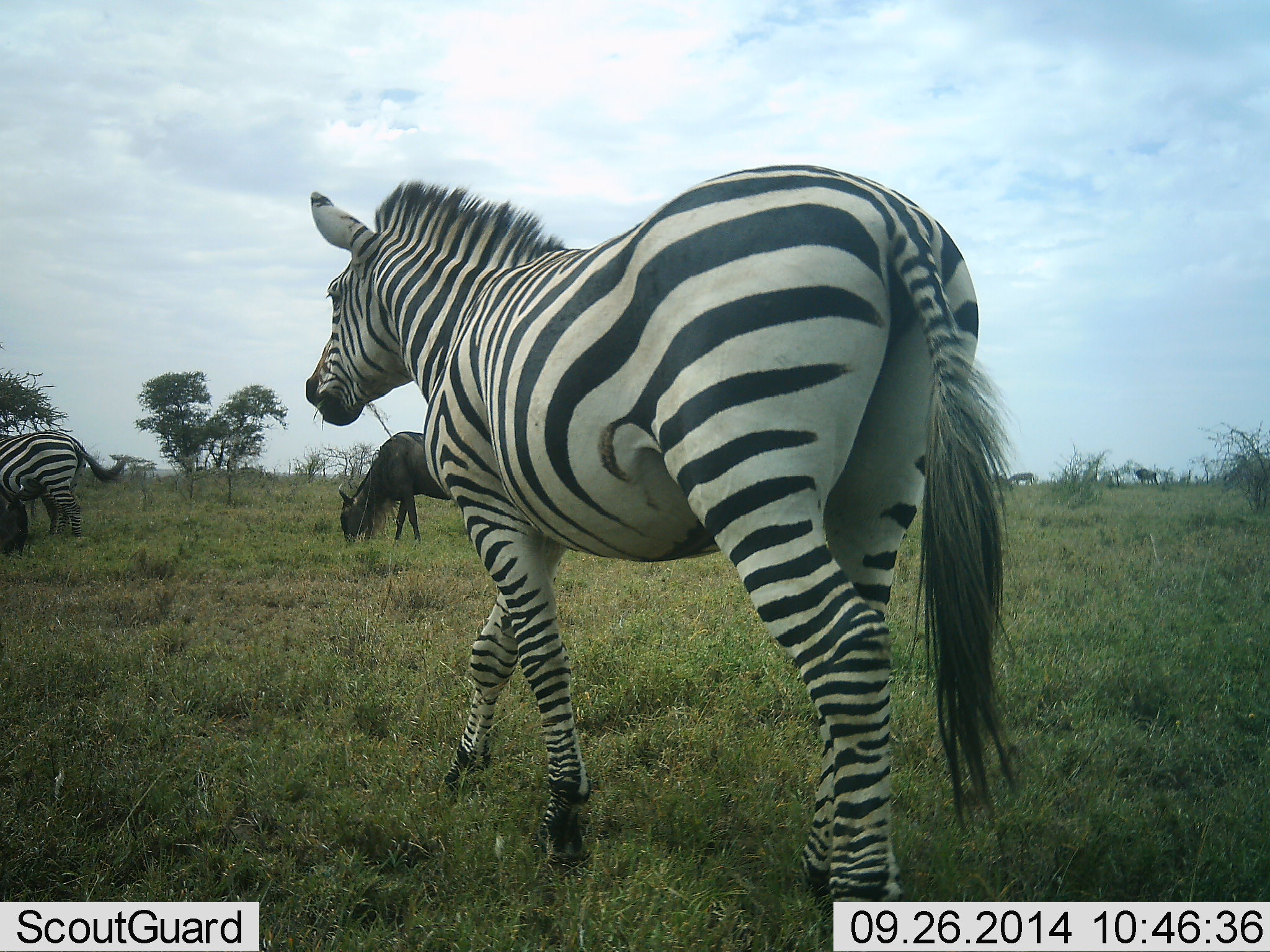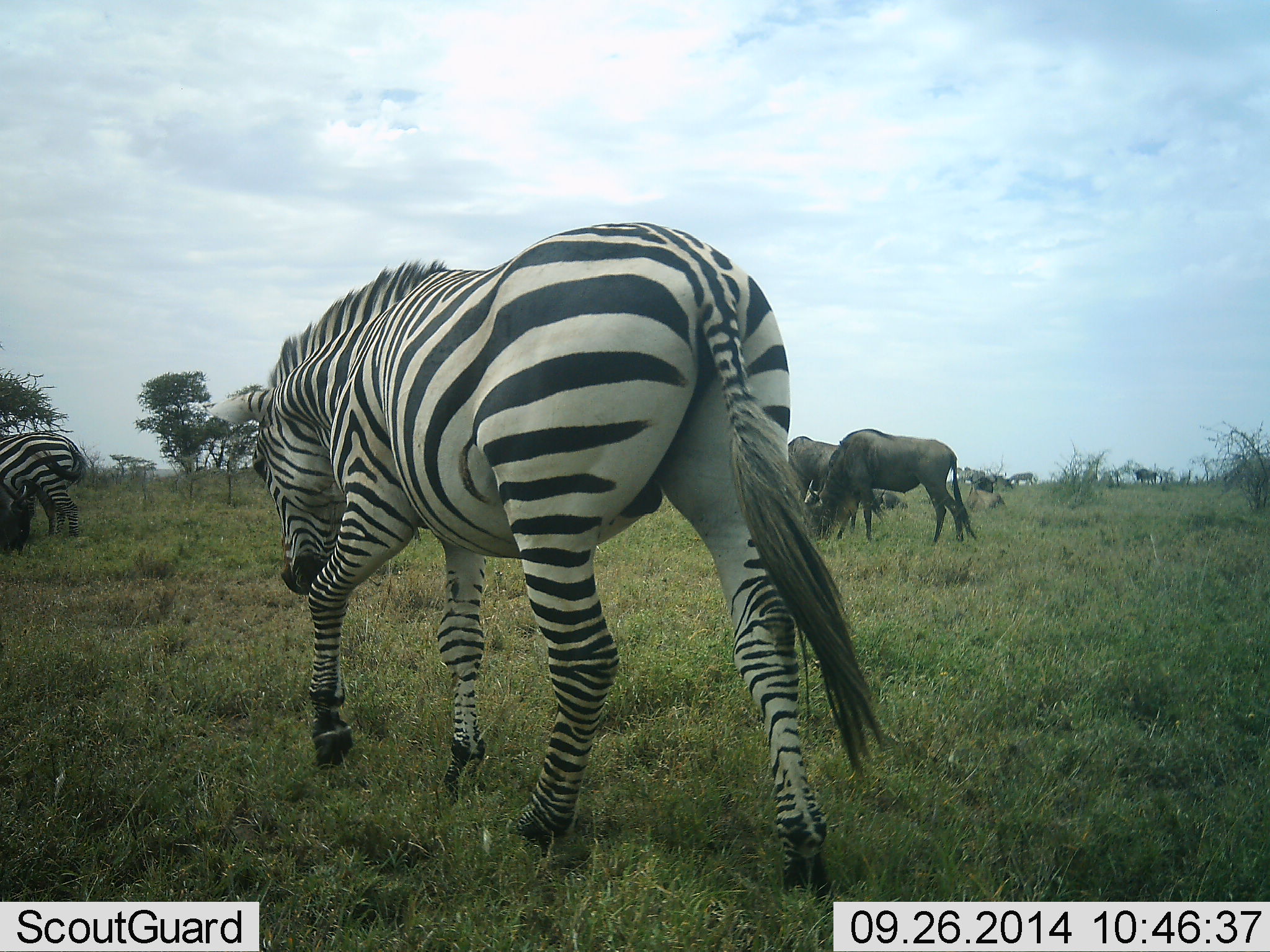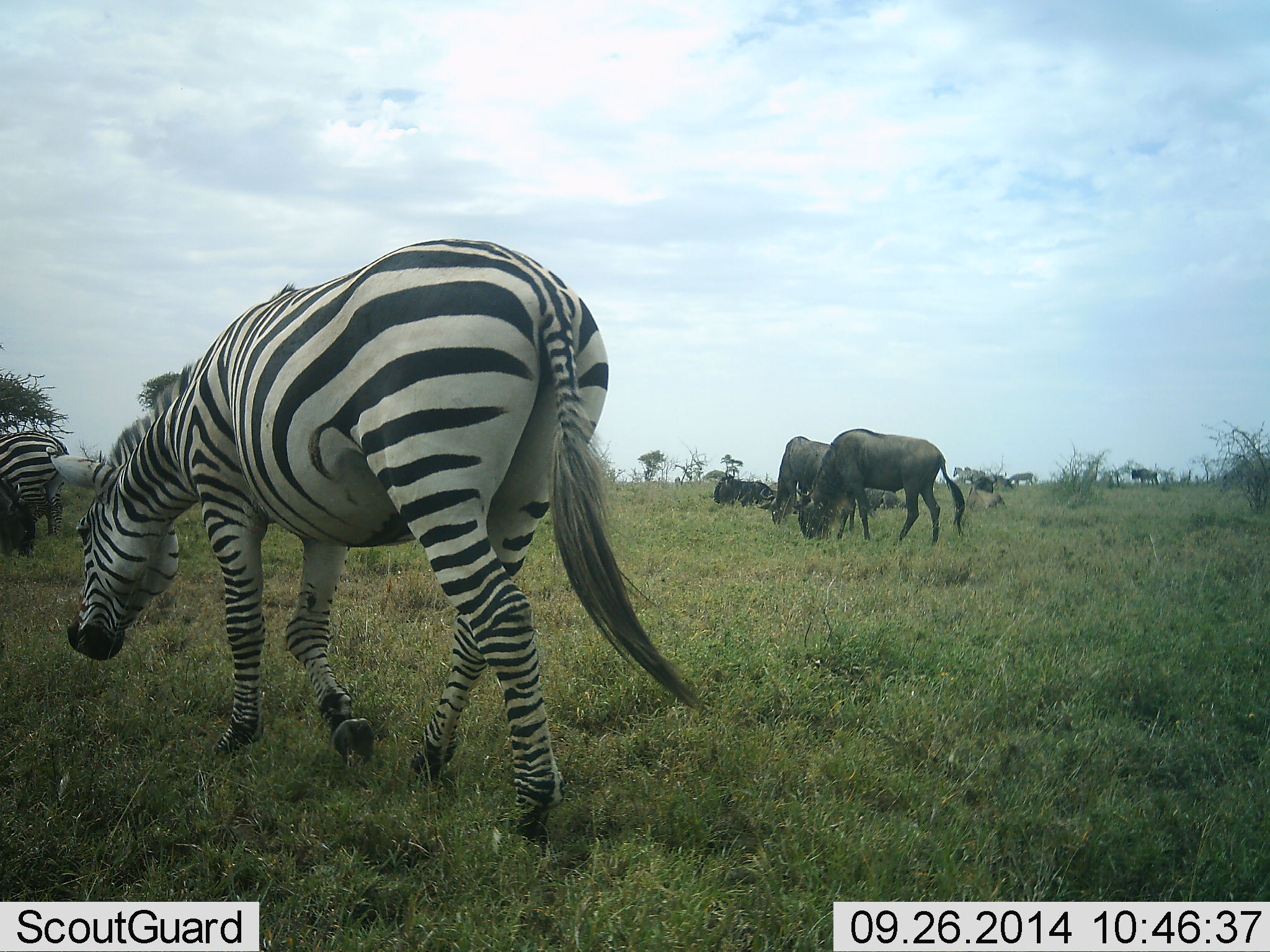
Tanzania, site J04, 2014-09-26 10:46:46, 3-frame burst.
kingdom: Animalia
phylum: Chordata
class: Mammalia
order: Artiodactyla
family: Bovidae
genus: Connochaetes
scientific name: Connochaetes taurinus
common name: blue wildebeest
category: wildebeest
Wildebeest (blue wildebeest) (Connochaetes taurinus), count 4. Behavior (volunteer vote fractions): standing 20%, resting 20%, moving 60%, interacting 0%. Young present (vote fraction): 0%. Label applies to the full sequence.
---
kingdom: Animalia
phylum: Chordata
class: Mammalia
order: Perissodactyla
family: Equidae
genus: Equus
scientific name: Equus quagga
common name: plains zebra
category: zebra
Zebra (plains zebra) (Equus quagga), count 2. Behavior (volunteer vote fractions): standing 18%, resting 0%, moving 82%, interacting 0%. Young present (vote fraction): 0%. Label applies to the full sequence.